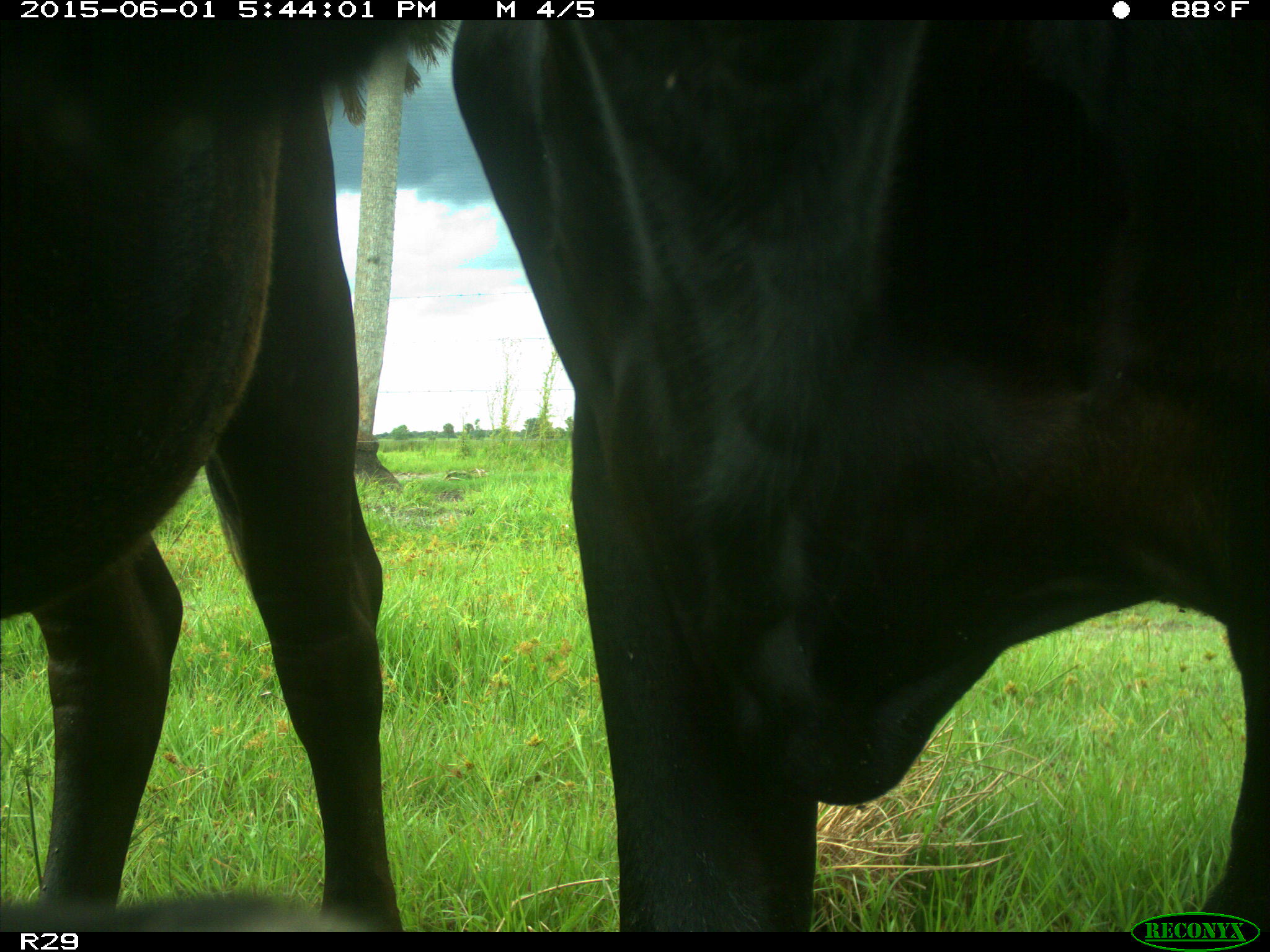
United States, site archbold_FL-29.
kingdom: Animalia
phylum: Chordata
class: Mammalia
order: Artiodactyla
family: Bovidae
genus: Bos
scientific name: Bos taurus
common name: domestic cow